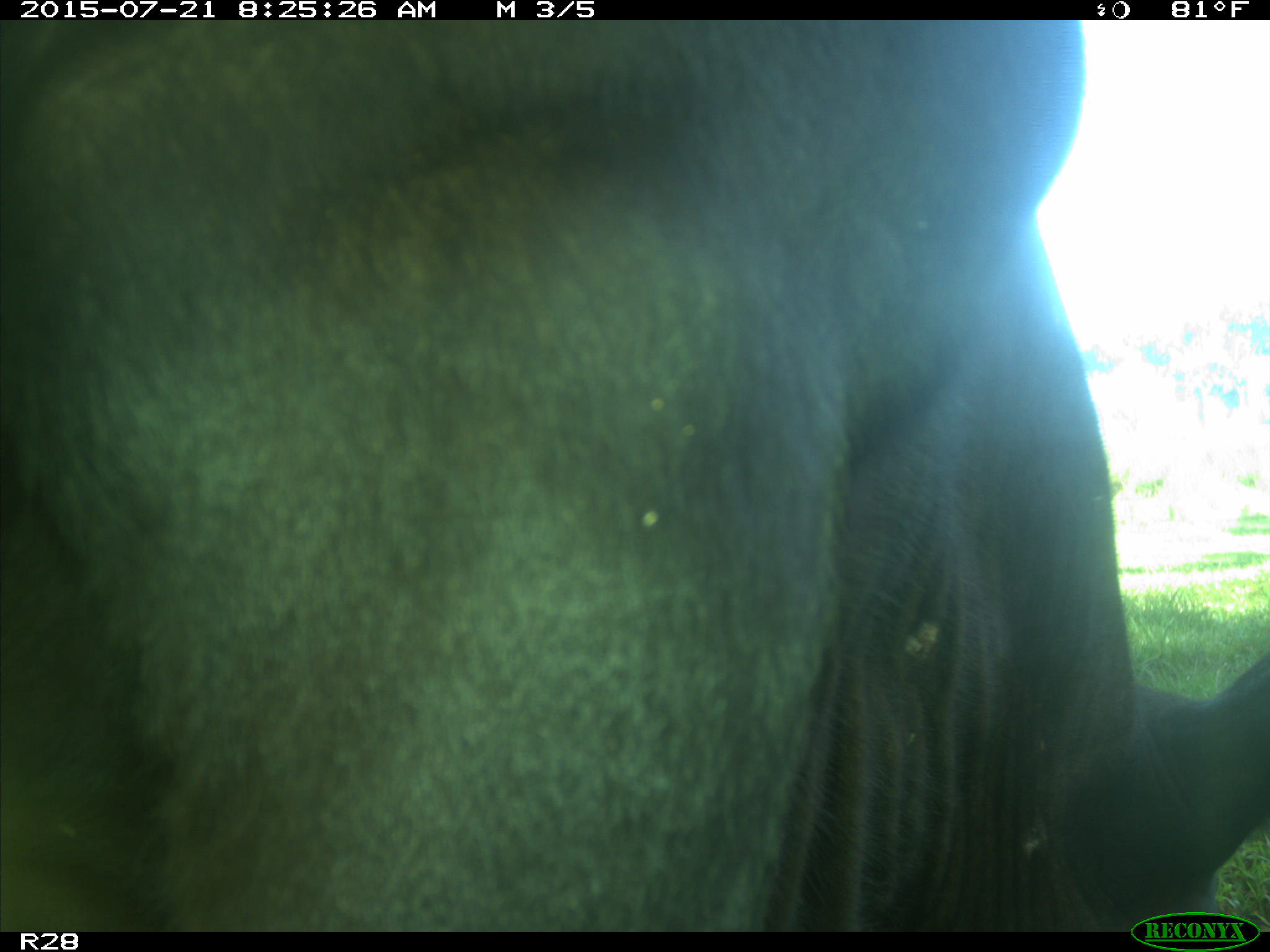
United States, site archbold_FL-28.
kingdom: Animalia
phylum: Chordata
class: Mammalia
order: Artiodactyla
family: Bovidae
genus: Bos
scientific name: Bos taurus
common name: domestic cow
Bos taurus (domestic cow).